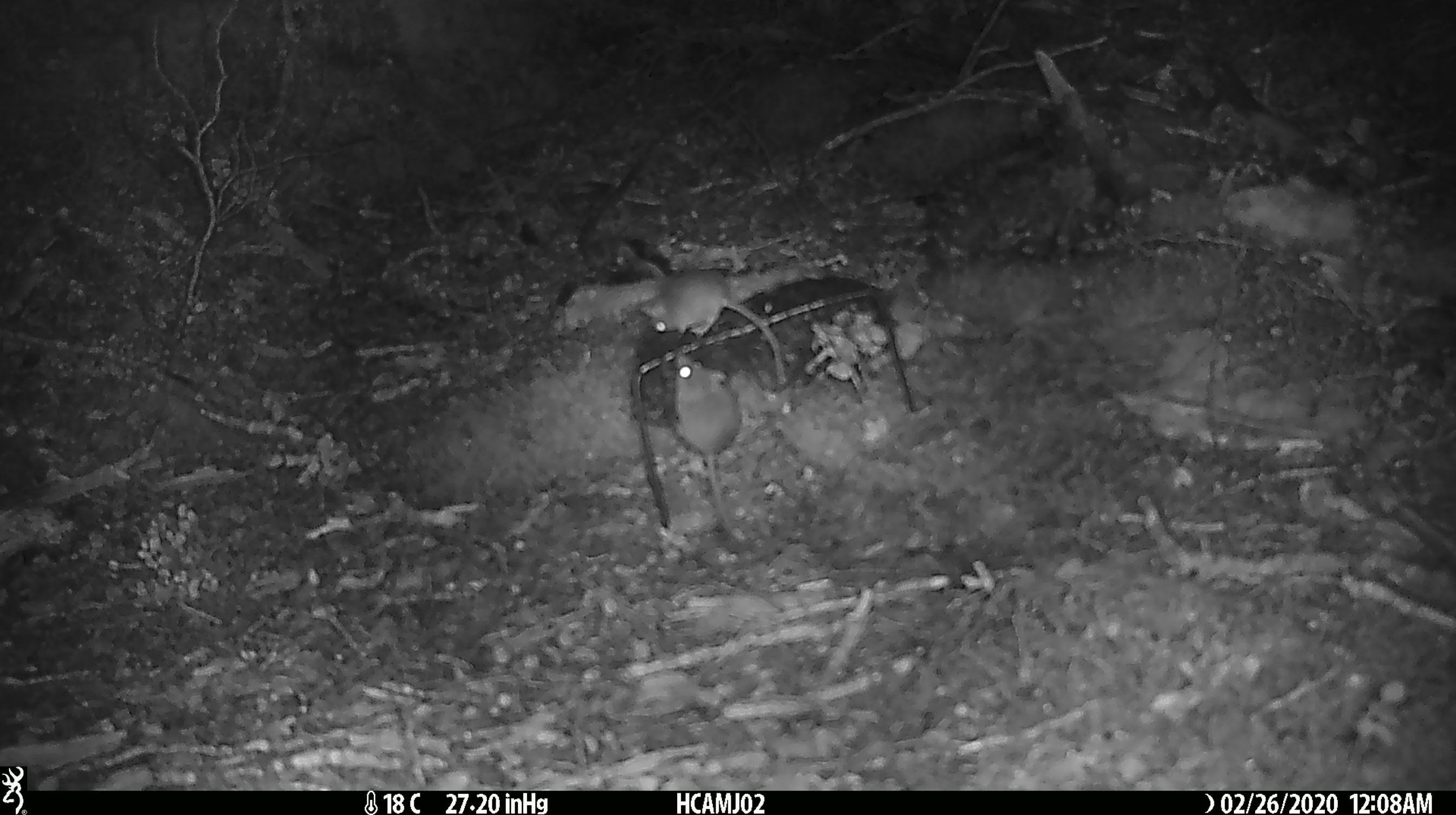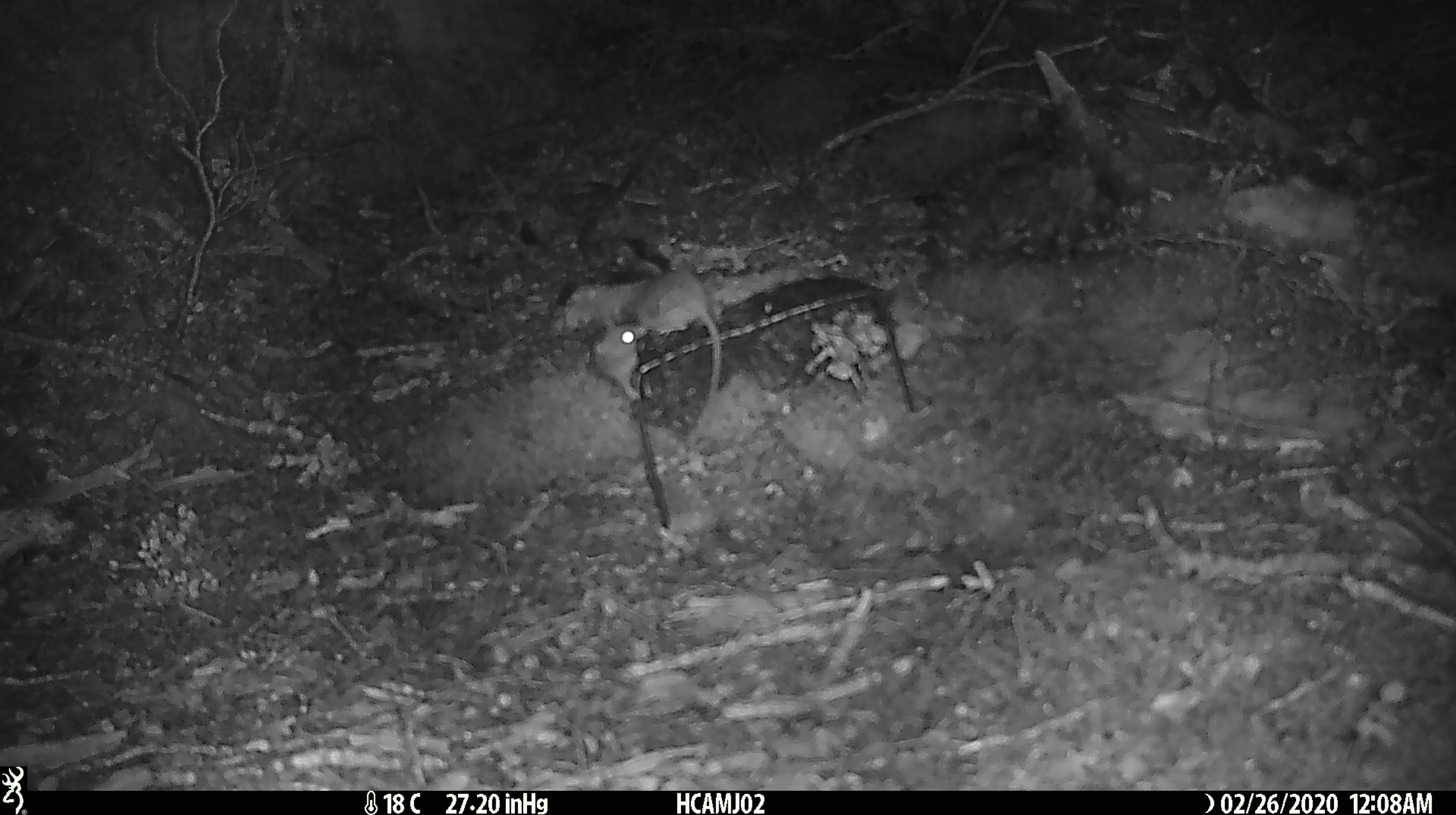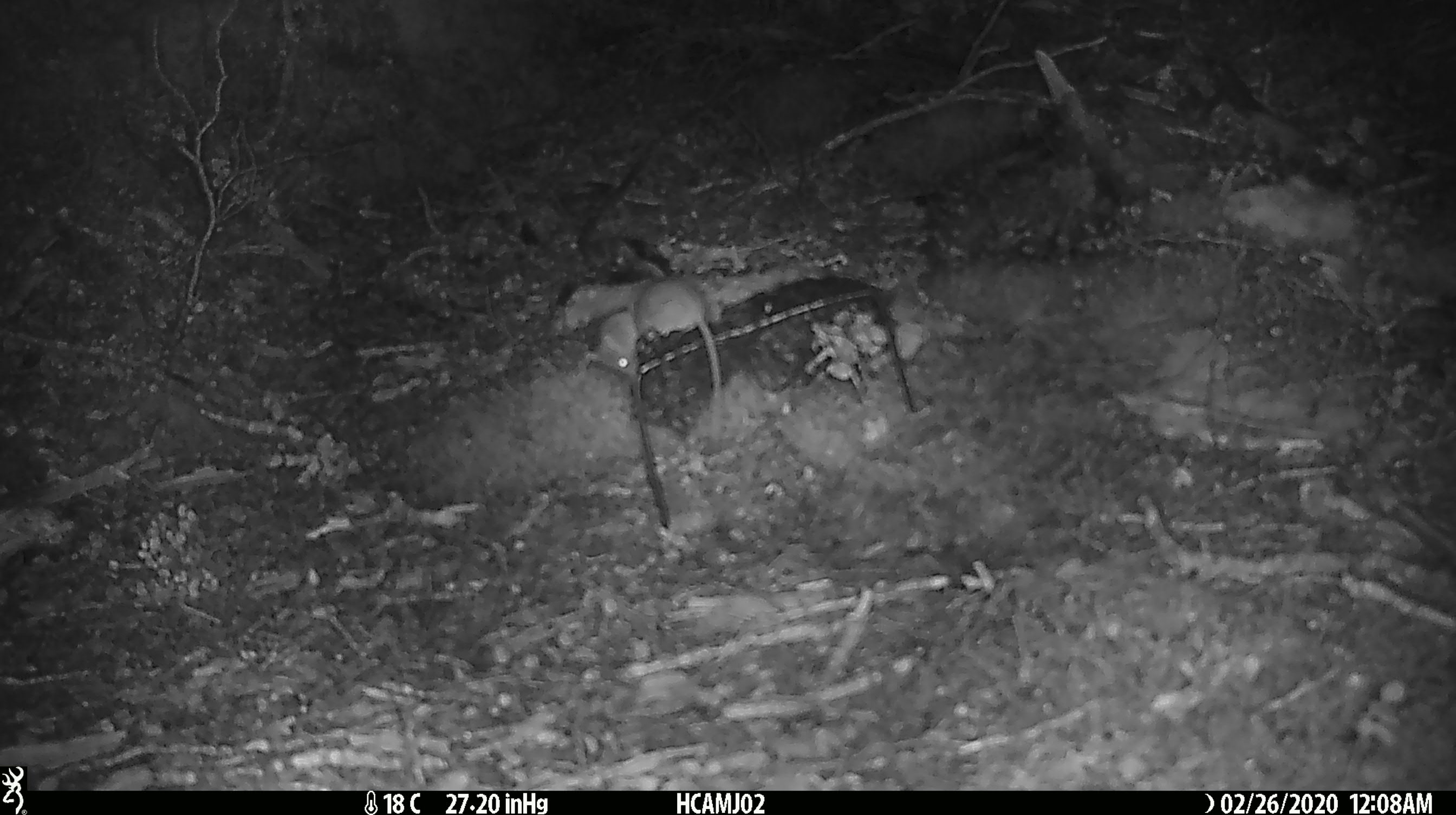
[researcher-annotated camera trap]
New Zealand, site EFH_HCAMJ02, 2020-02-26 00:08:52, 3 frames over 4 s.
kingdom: Animalia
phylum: Chordata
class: Mammalia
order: Rodentia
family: Muridae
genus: Mus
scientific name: Mus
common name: mouse